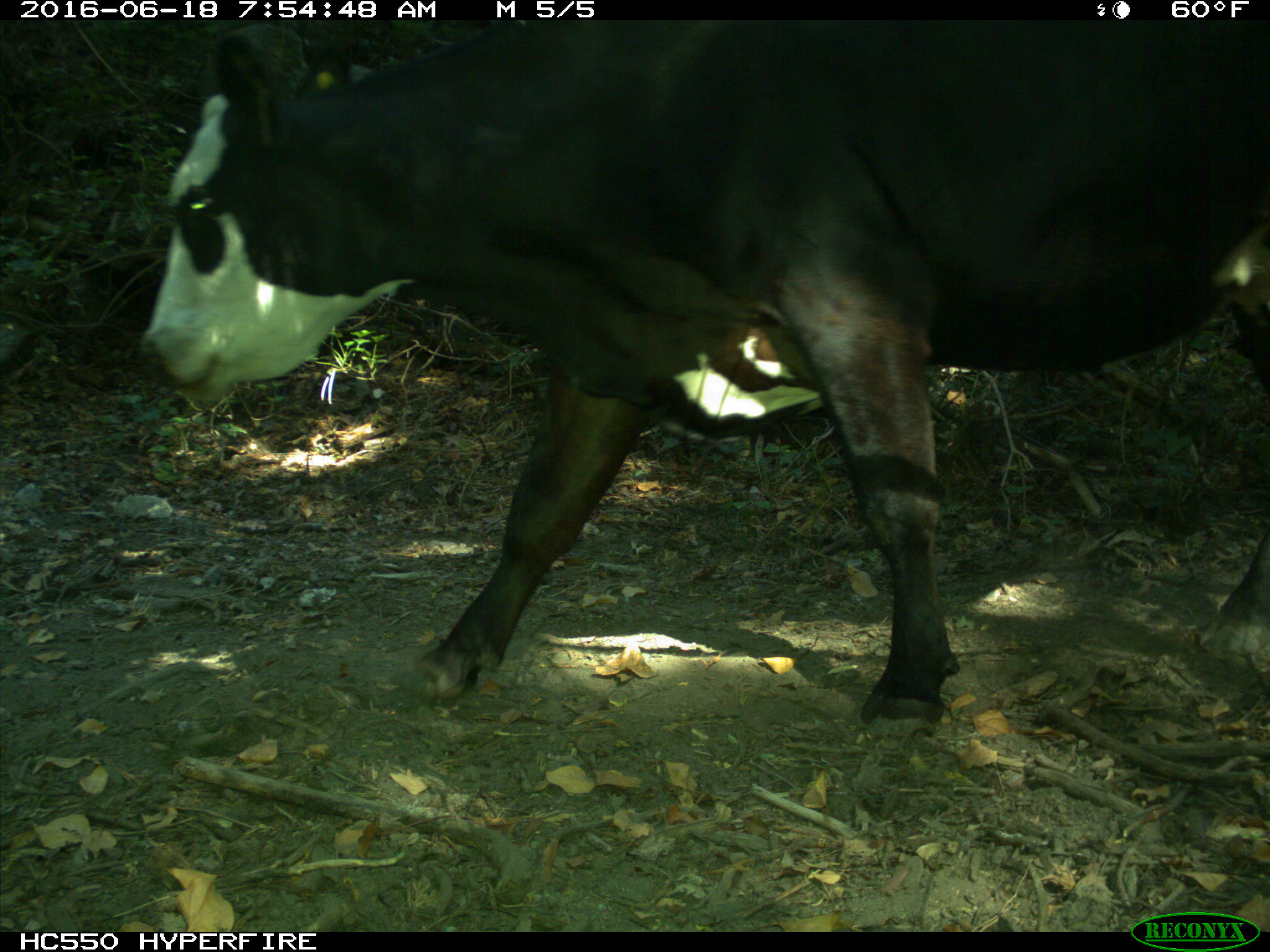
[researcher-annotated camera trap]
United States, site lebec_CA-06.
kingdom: Animalia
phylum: Chordata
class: Mammalia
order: Artiodactyla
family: Bovidae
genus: Bos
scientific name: Bos taurus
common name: domestic cow